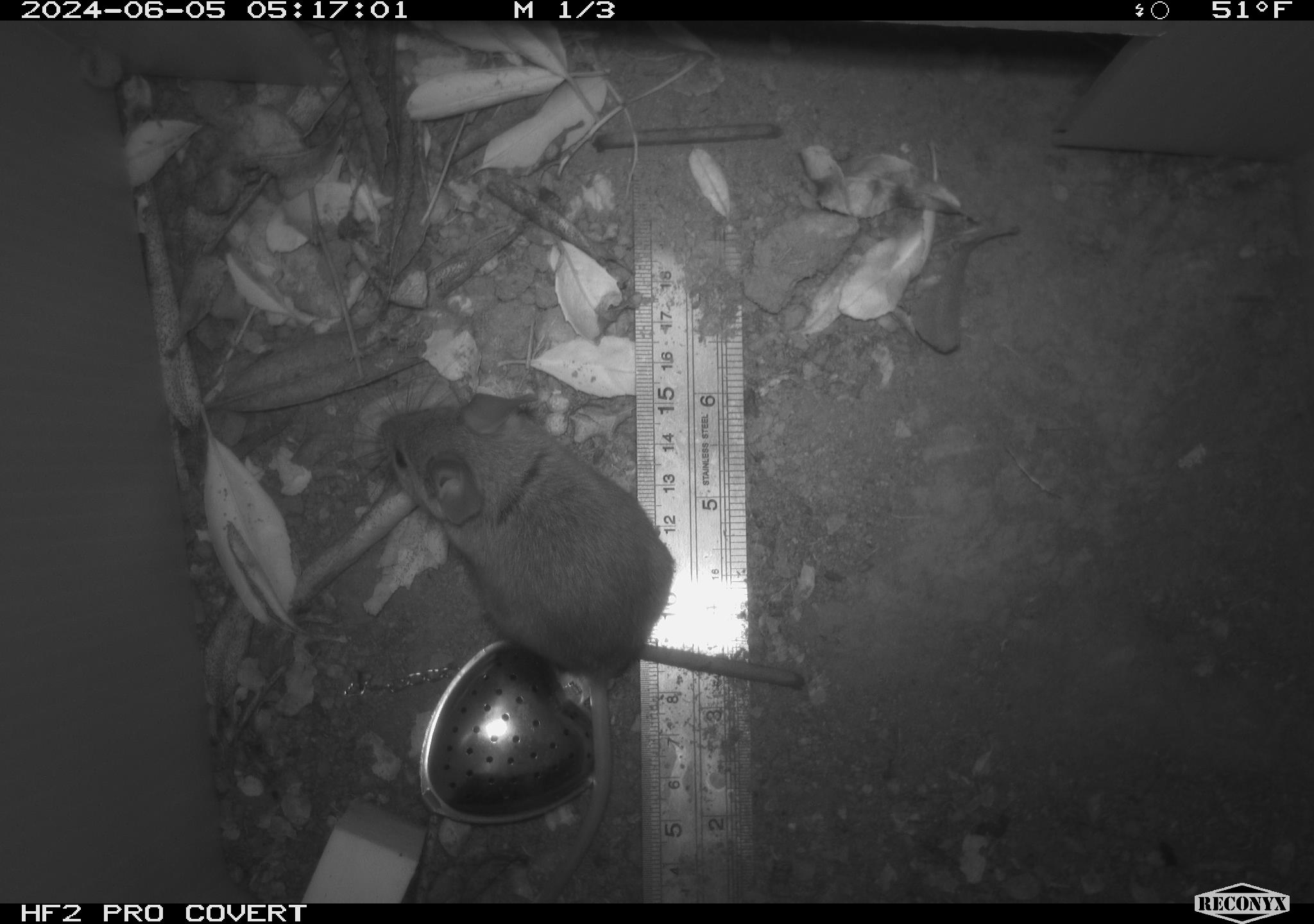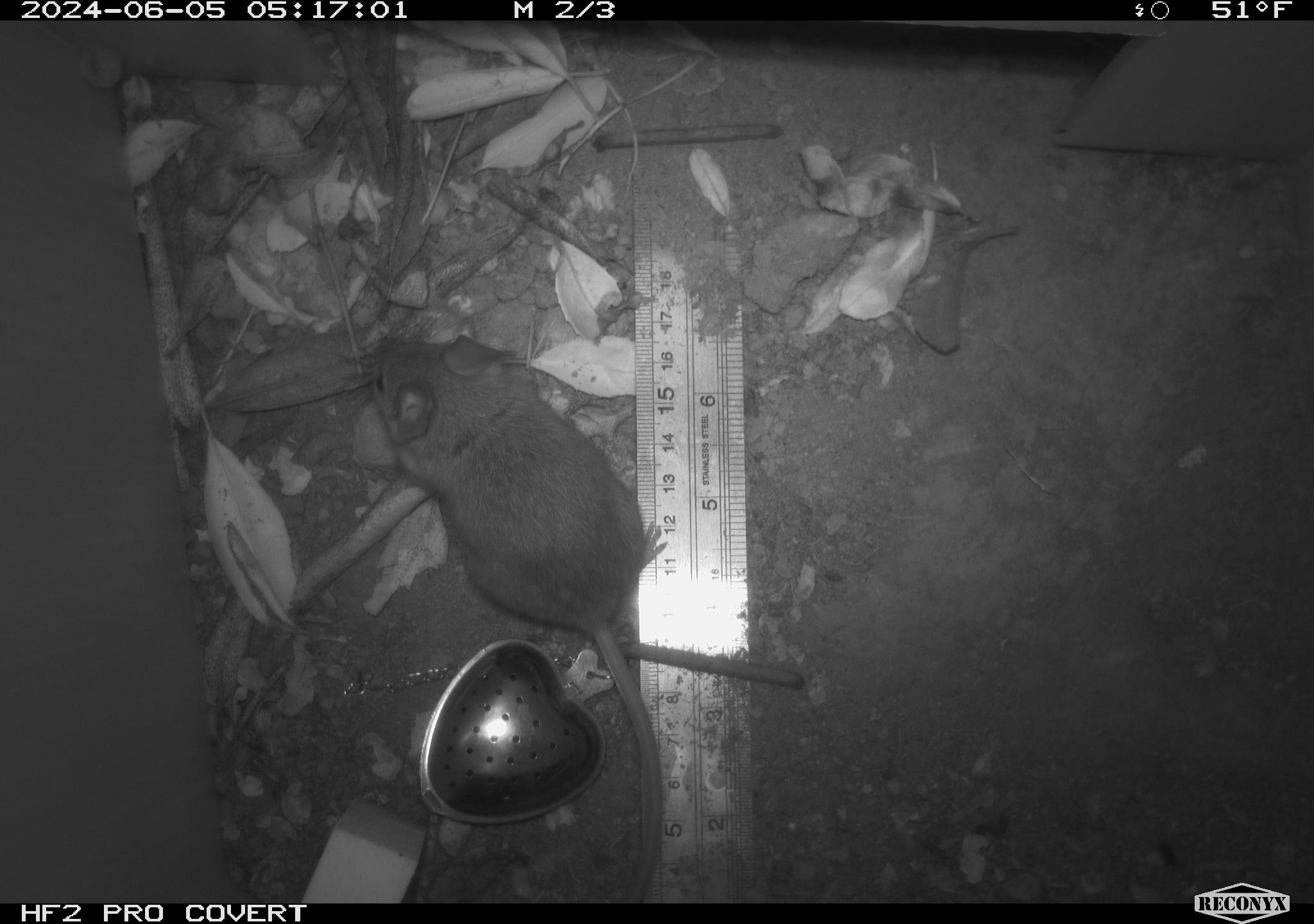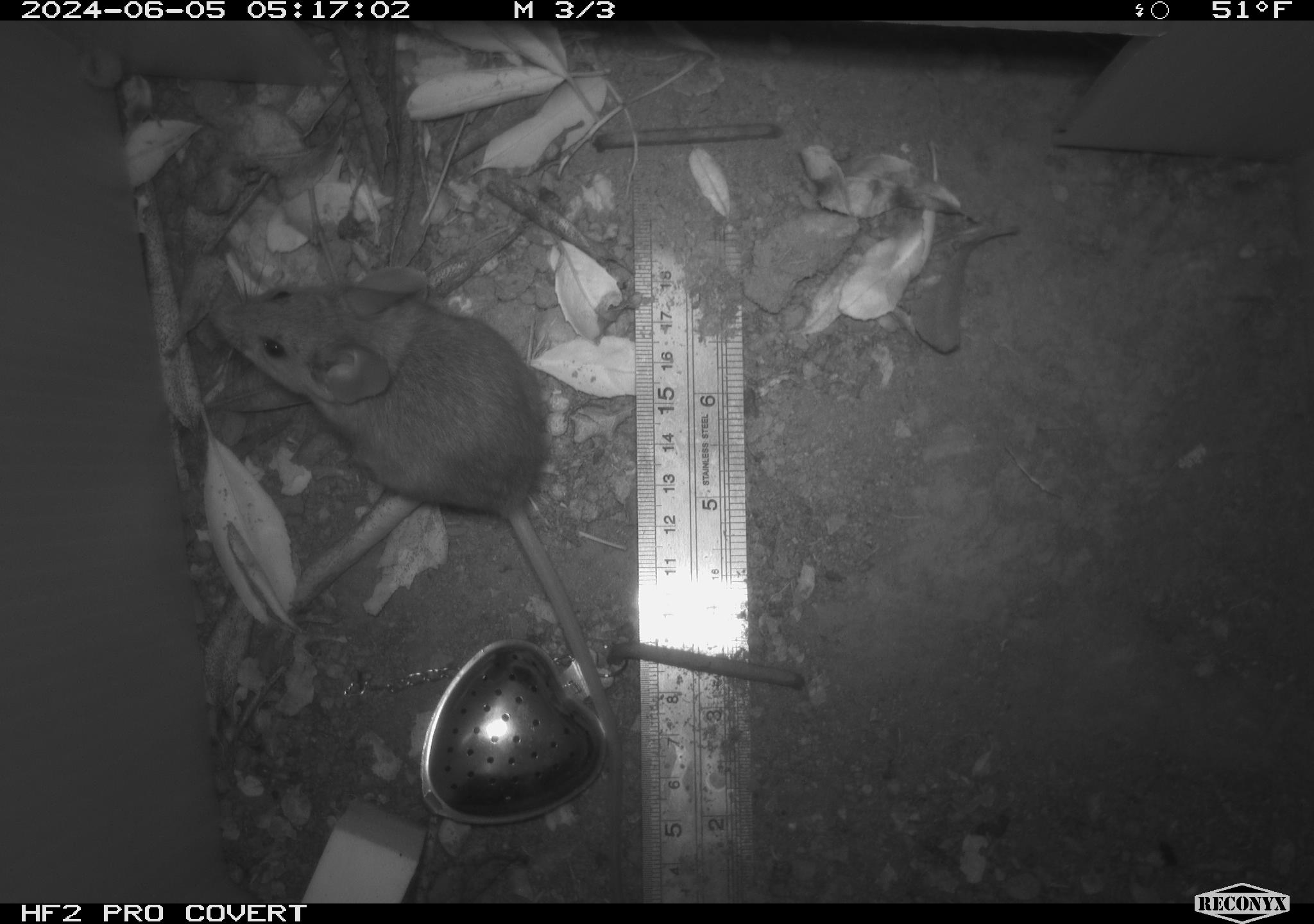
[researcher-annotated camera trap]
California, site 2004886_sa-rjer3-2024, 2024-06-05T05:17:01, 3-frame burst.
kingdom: Animalia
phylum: Chordata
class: Mammalia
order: Rodentia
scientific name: Rodentia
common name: mouse species